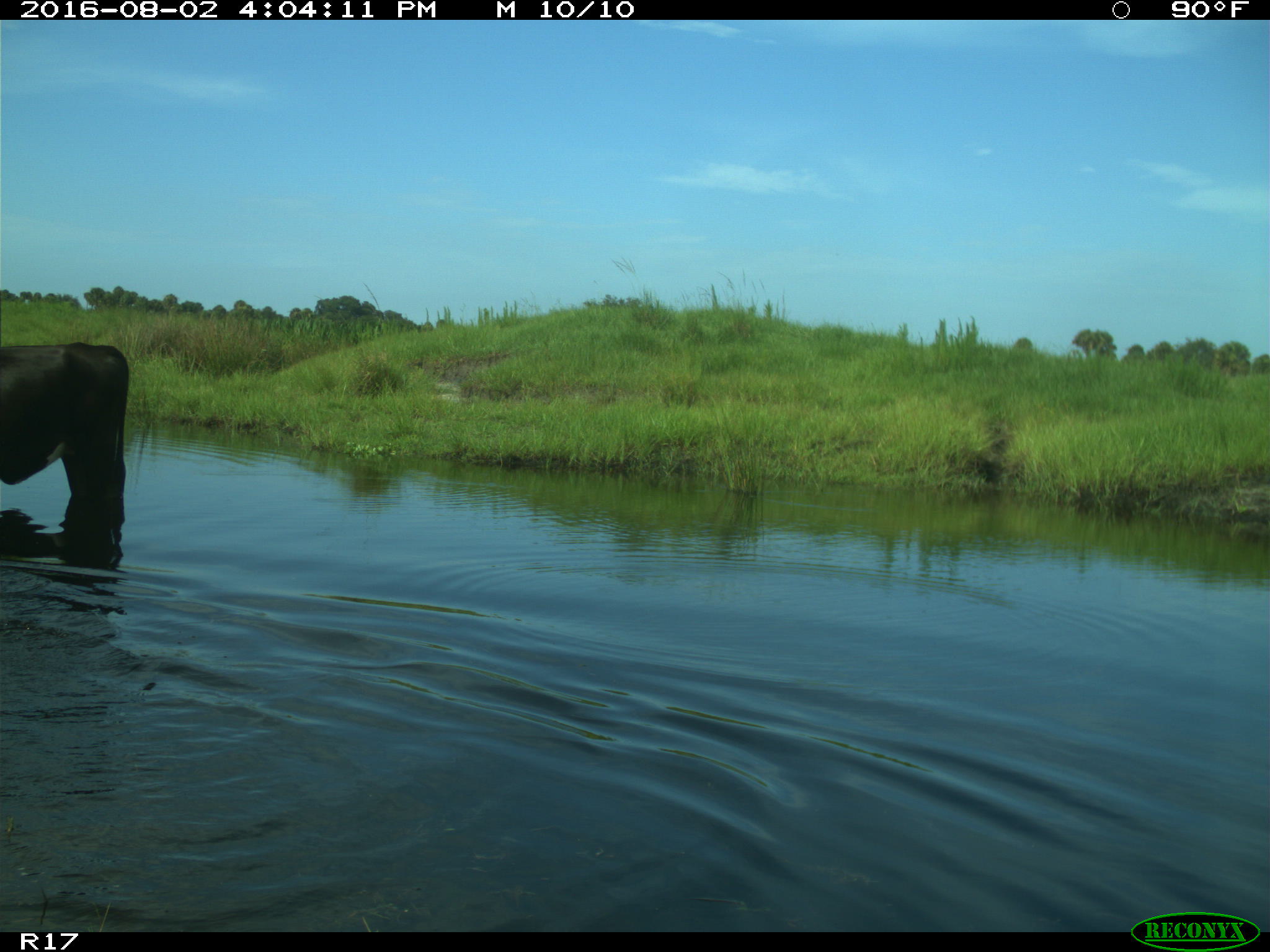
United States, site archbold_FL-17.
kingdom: Animalia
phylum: Chordata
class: Mammalia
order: Artiodactyla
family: Bovidae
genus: Bos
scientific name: Bos taurus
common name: domestic cow